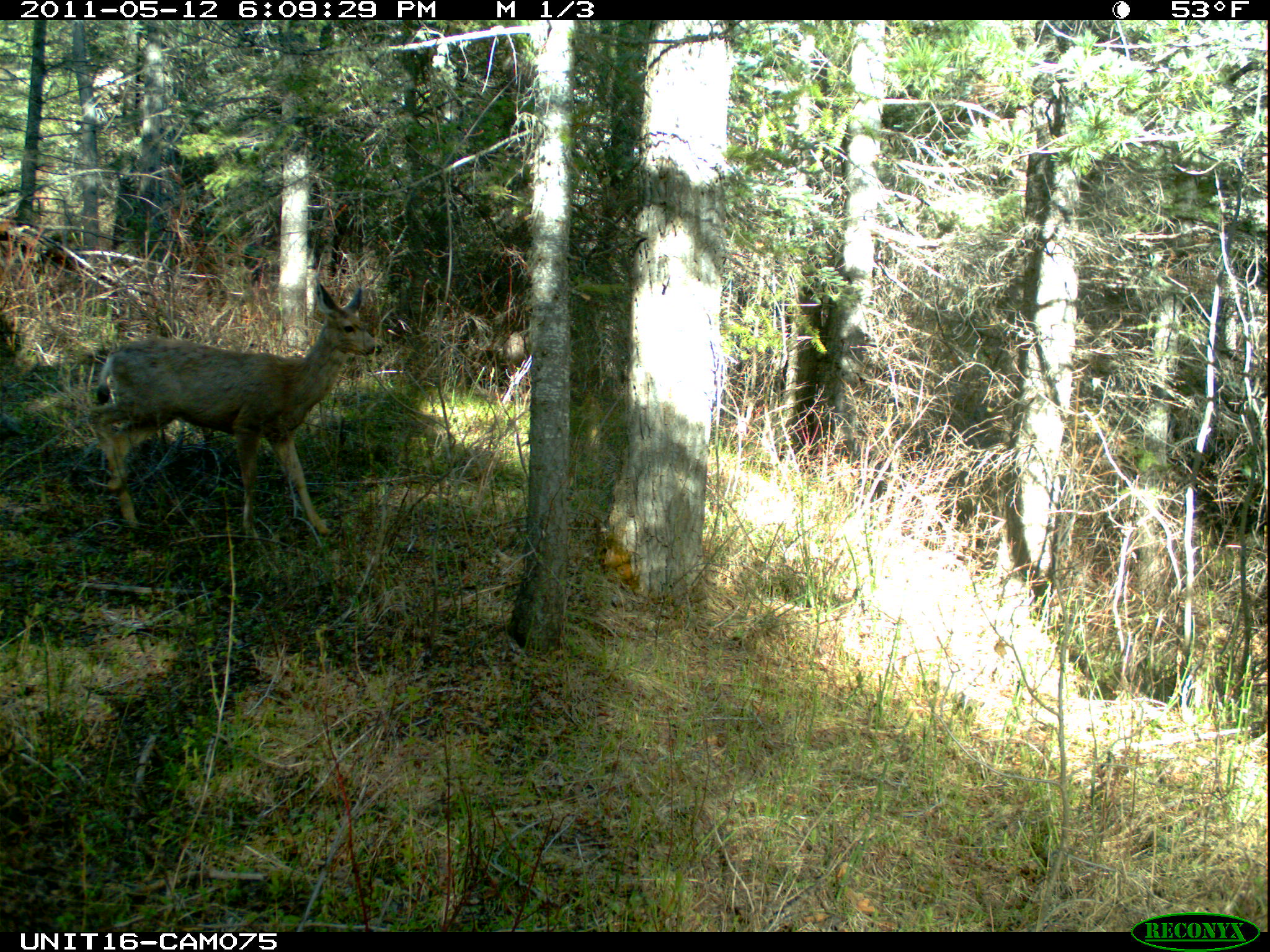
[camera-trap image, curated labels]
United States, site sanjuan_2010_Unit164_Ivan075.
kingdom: Animalia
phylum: Chordata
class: Mammalia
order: Artiodactyla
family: Cervidae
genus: Odocoileus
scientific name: Odocoileus hemionus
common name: mule deer